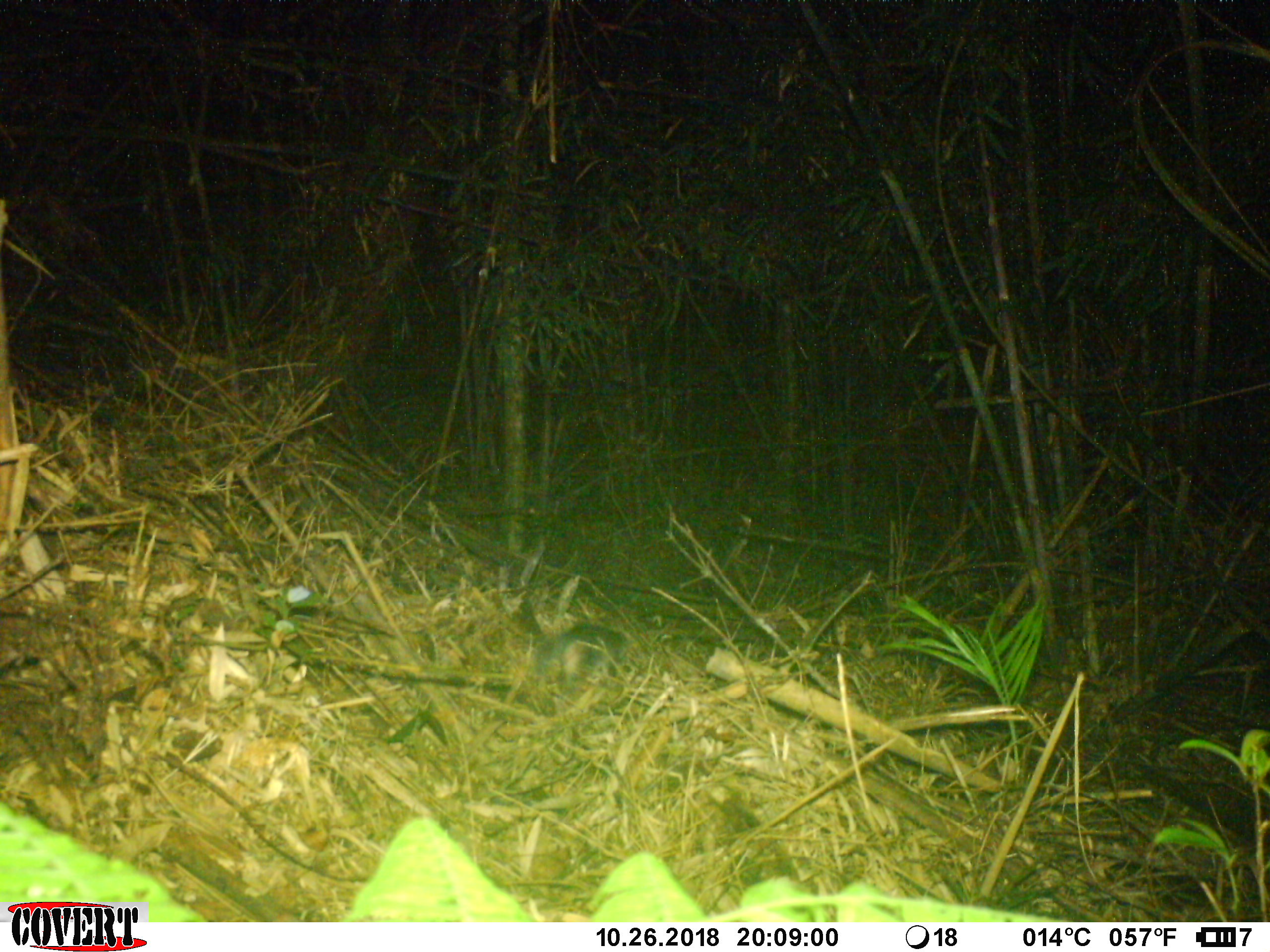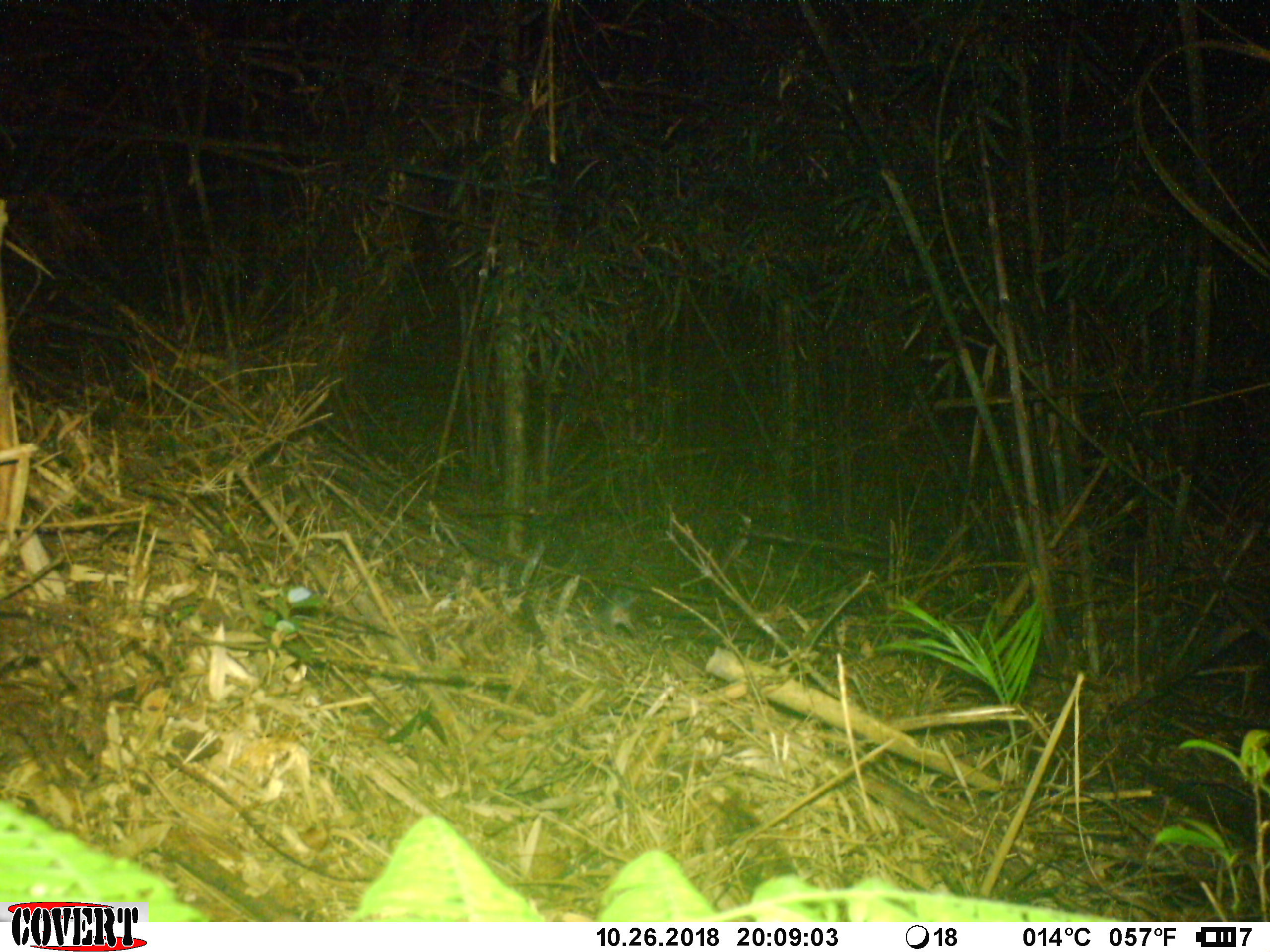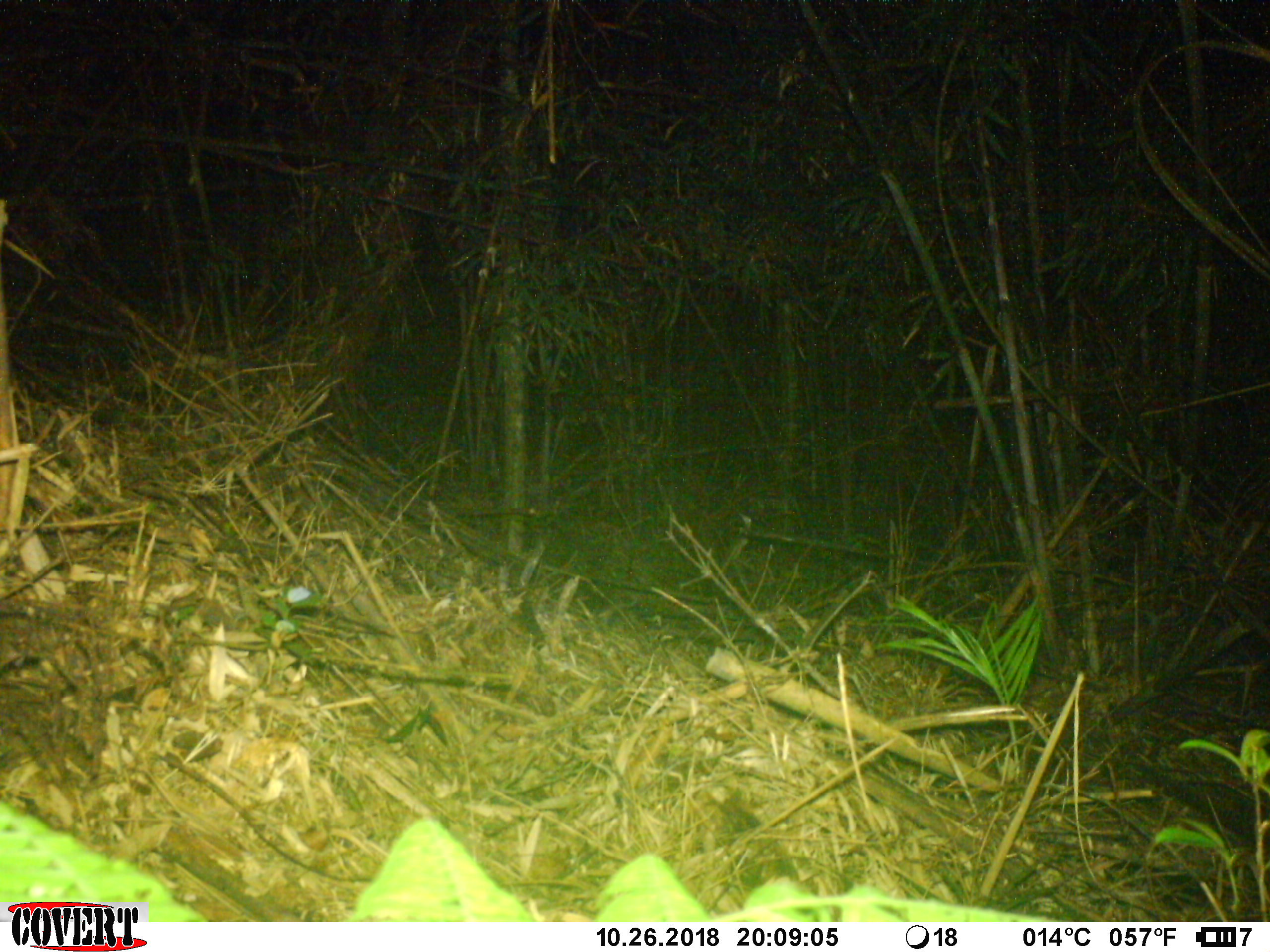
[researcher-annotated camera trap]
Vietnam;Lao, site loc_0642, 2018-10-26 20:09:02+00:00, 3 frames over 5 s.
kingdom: Animalia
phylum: Chordata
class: Mammalia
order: Carnivora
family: Mustelidae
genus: Melogale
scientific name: Melogale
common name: ferret badger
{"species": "ferret badger (Melogale)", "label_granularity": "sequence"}